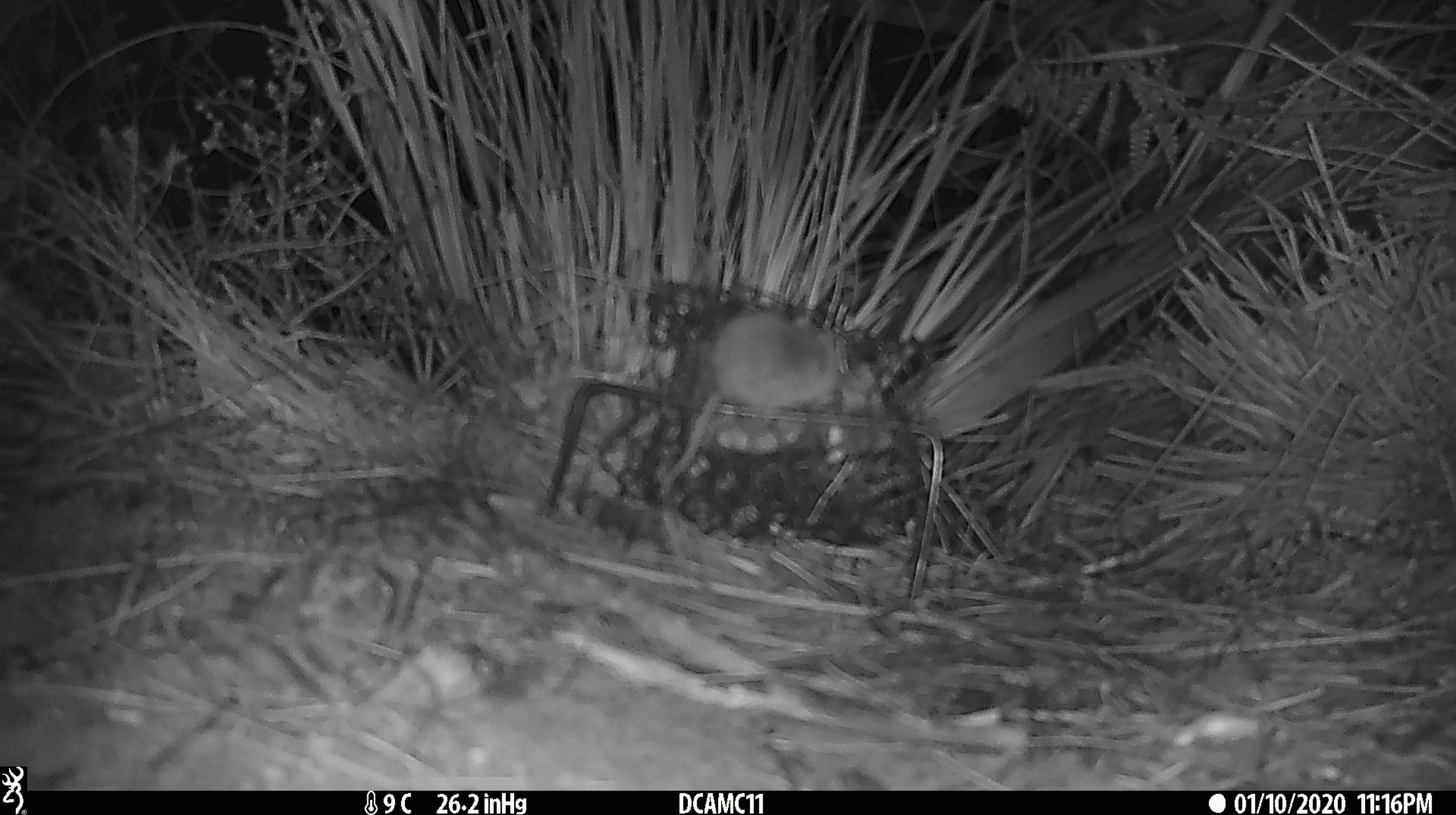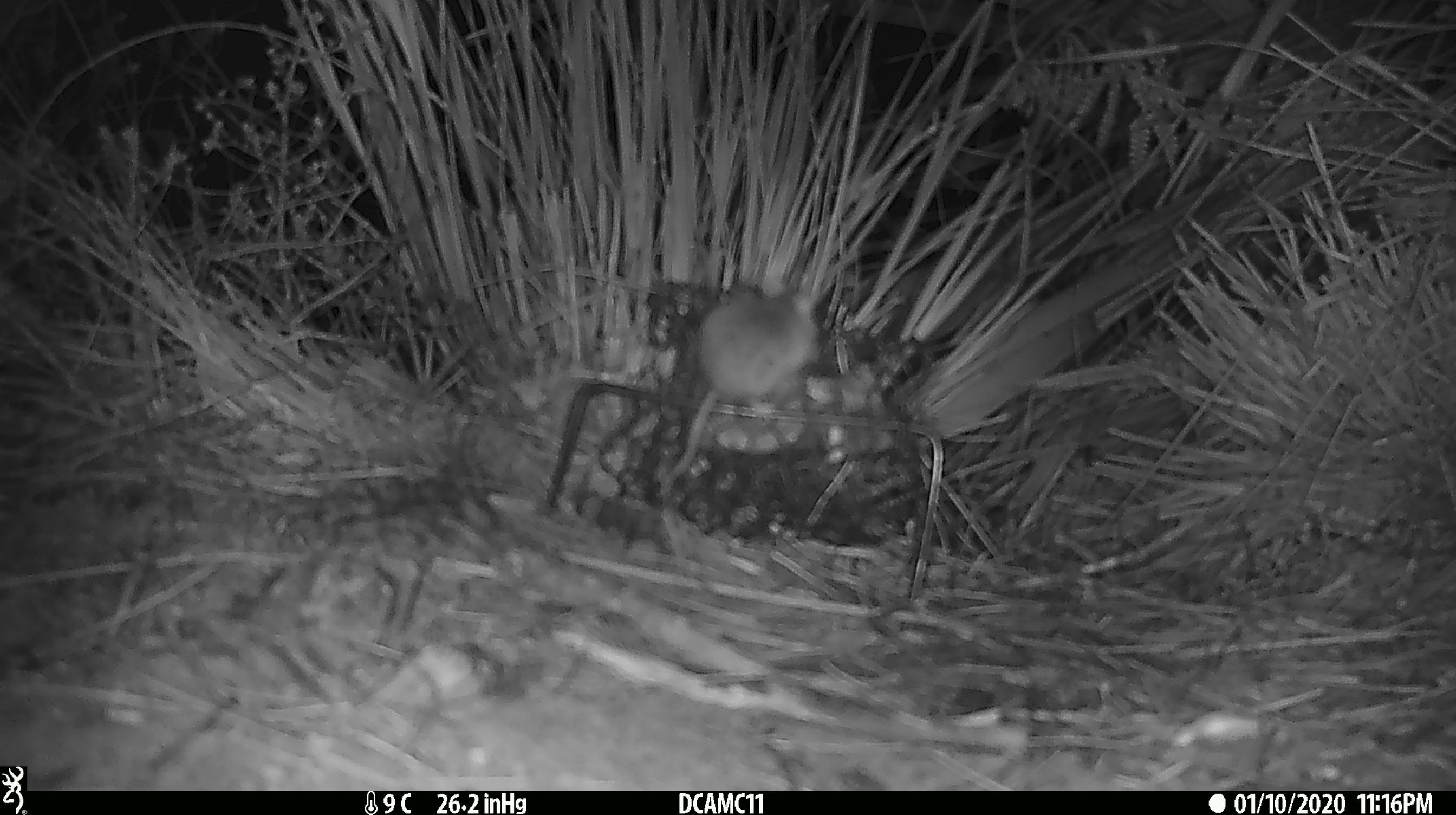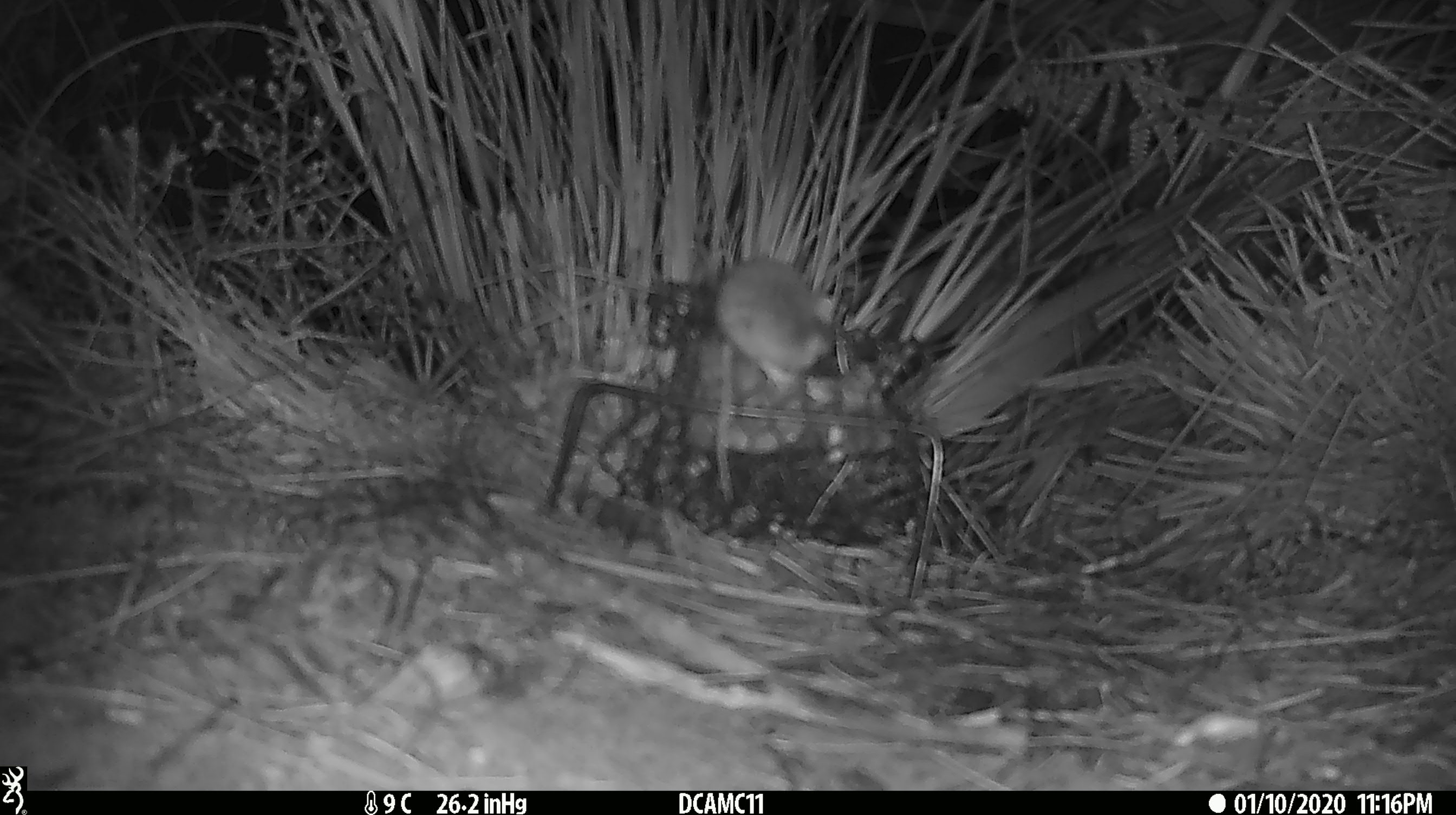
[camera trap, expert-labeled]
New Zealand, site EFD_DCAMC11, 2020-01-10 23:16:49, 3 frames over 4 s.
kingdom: Animalia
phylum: Chordata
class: Mammalia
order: Rodentia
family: Muridae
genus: Mus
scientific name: Mus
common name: mouse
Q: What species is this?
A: Mouse (Mus).